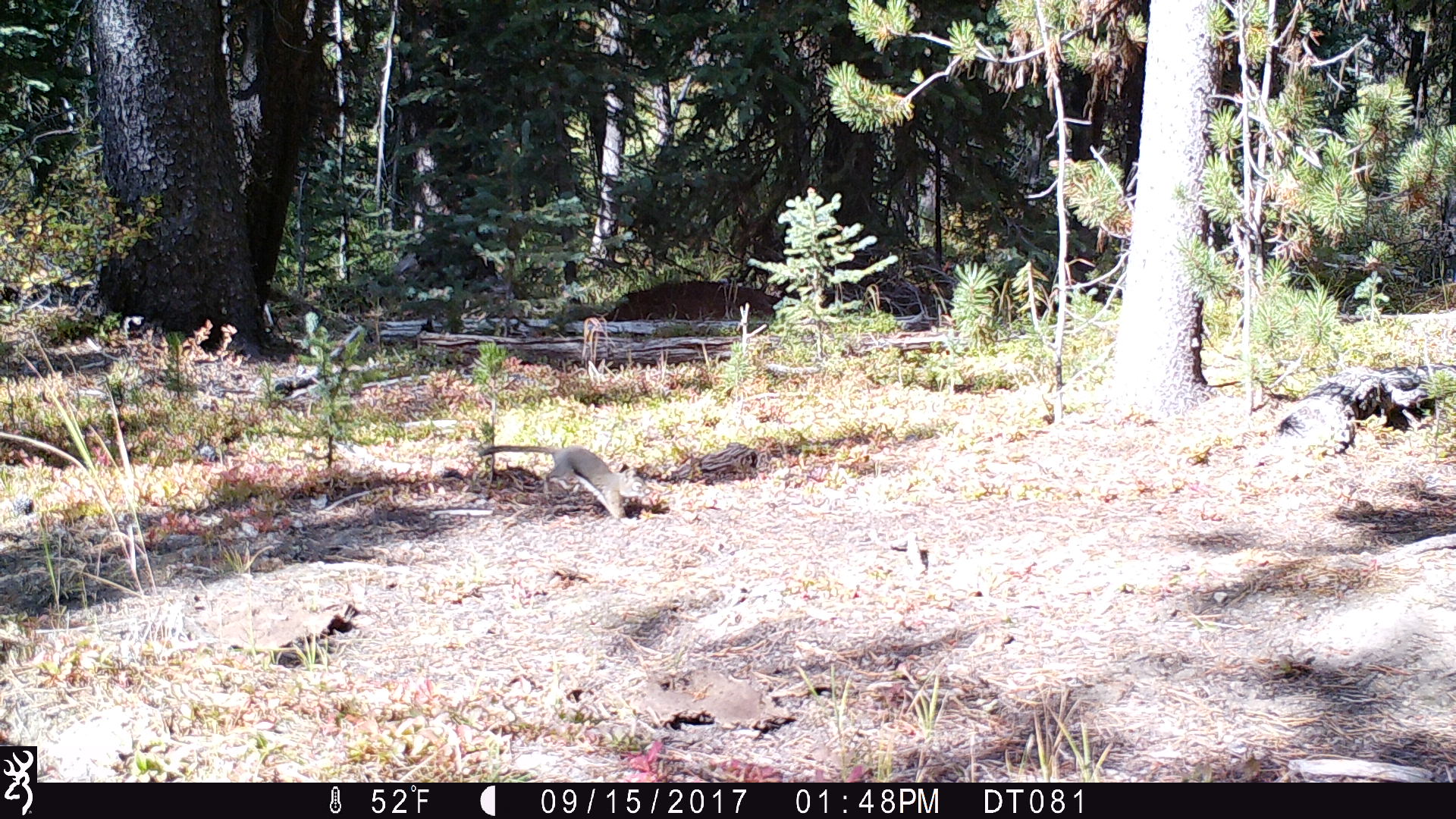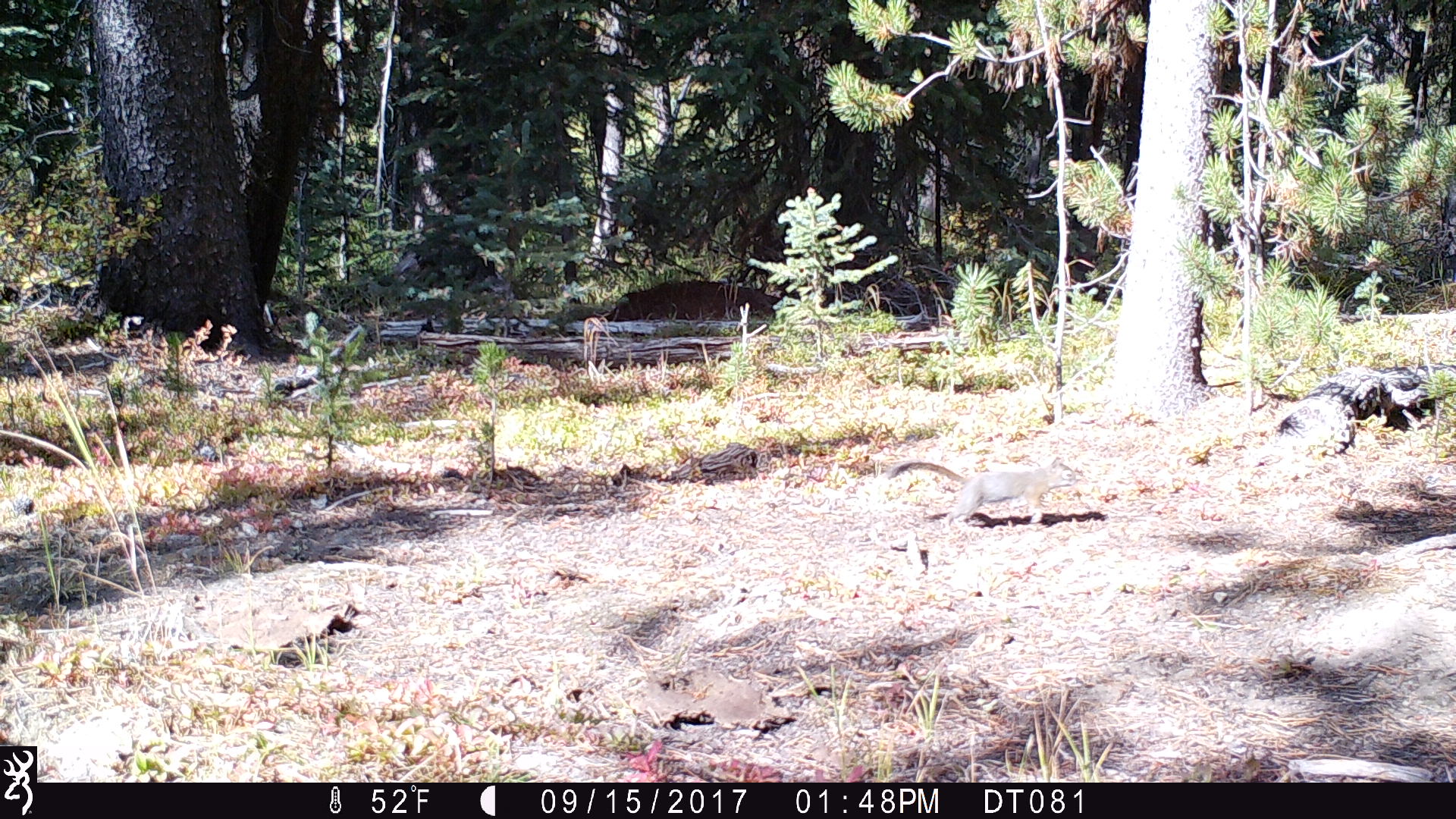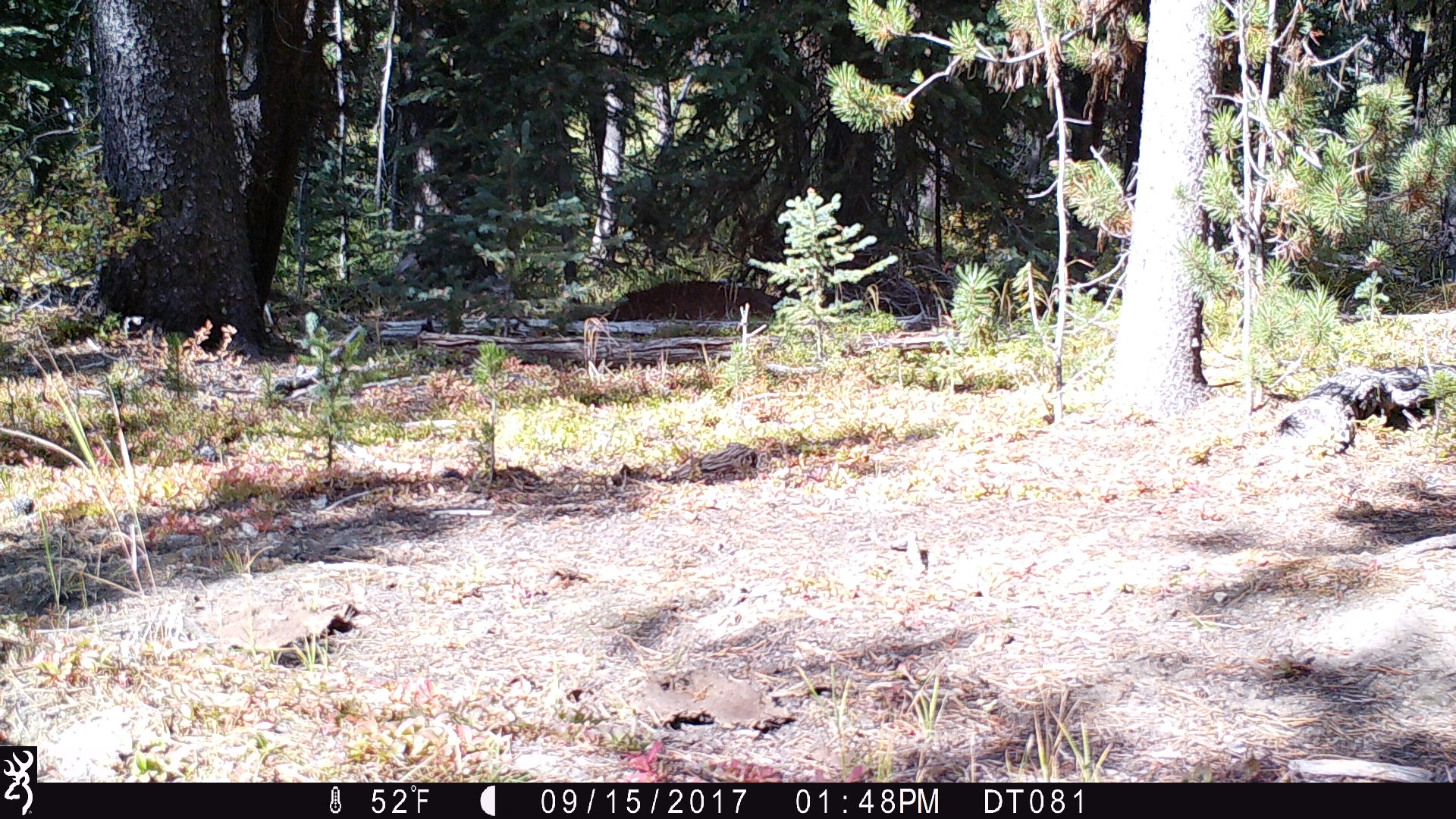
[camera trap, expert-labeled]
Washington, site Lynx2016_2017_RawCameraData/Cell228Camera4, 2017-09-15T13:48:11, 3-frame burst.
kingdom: Animalia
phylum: Chordata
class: Mammalia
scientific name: Mammalia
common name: small mammal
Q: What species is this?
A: Small mammal (Mammalia).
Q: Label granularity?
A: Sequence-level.